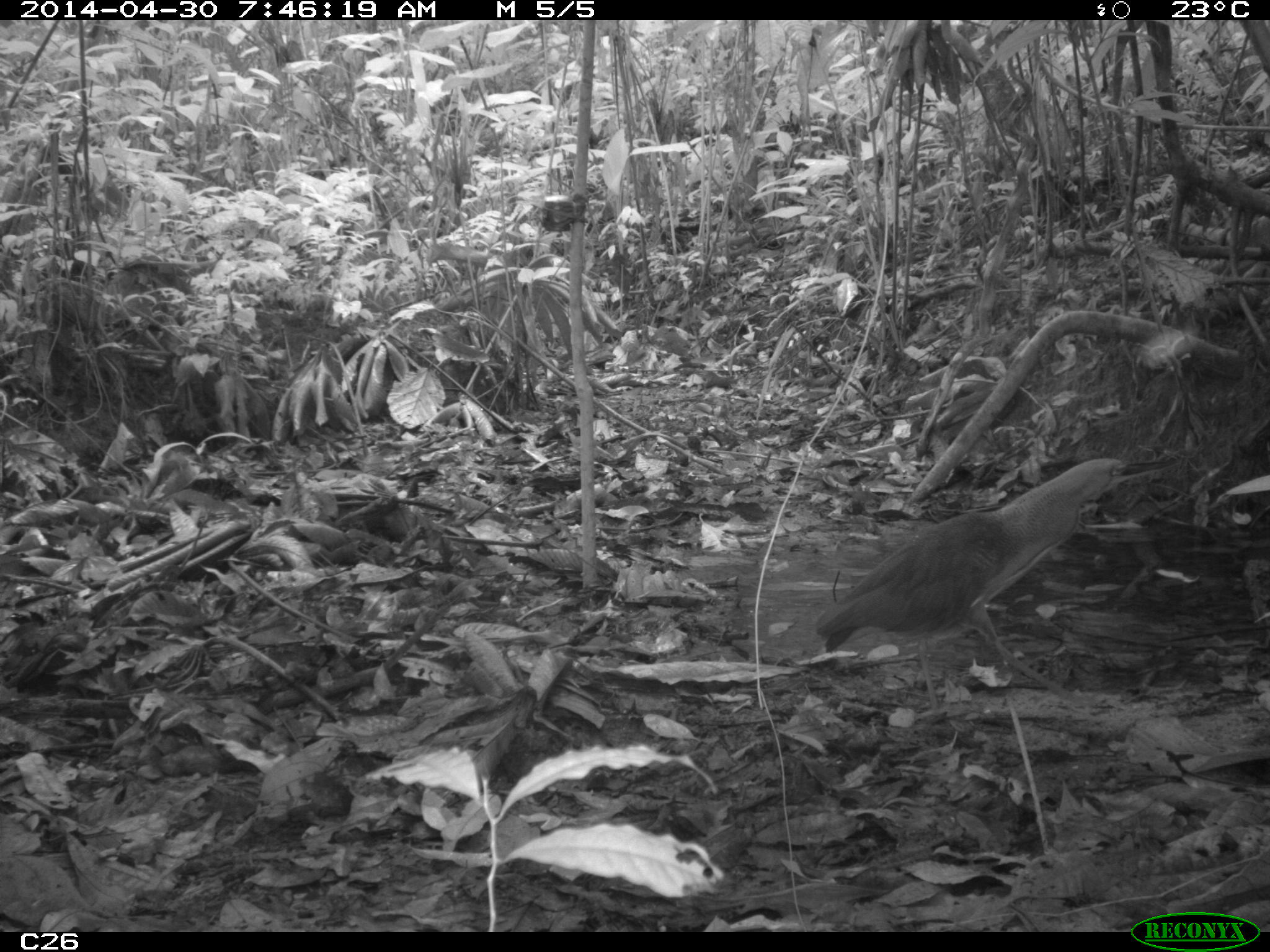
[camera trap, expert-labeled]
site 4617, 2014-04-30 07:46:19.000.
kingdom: Animalia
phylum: Chordata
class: Aves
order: Pelecaniformes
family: Ardeidae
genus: Tigrisoma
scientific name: Tigrisoma lineatum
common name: rufescent tiger-heron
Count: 1.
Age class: adult.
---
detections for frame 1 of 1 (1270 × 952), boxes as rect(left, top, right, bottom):
tigrisoma lineatum: rect(813, 456, 1179, 710)